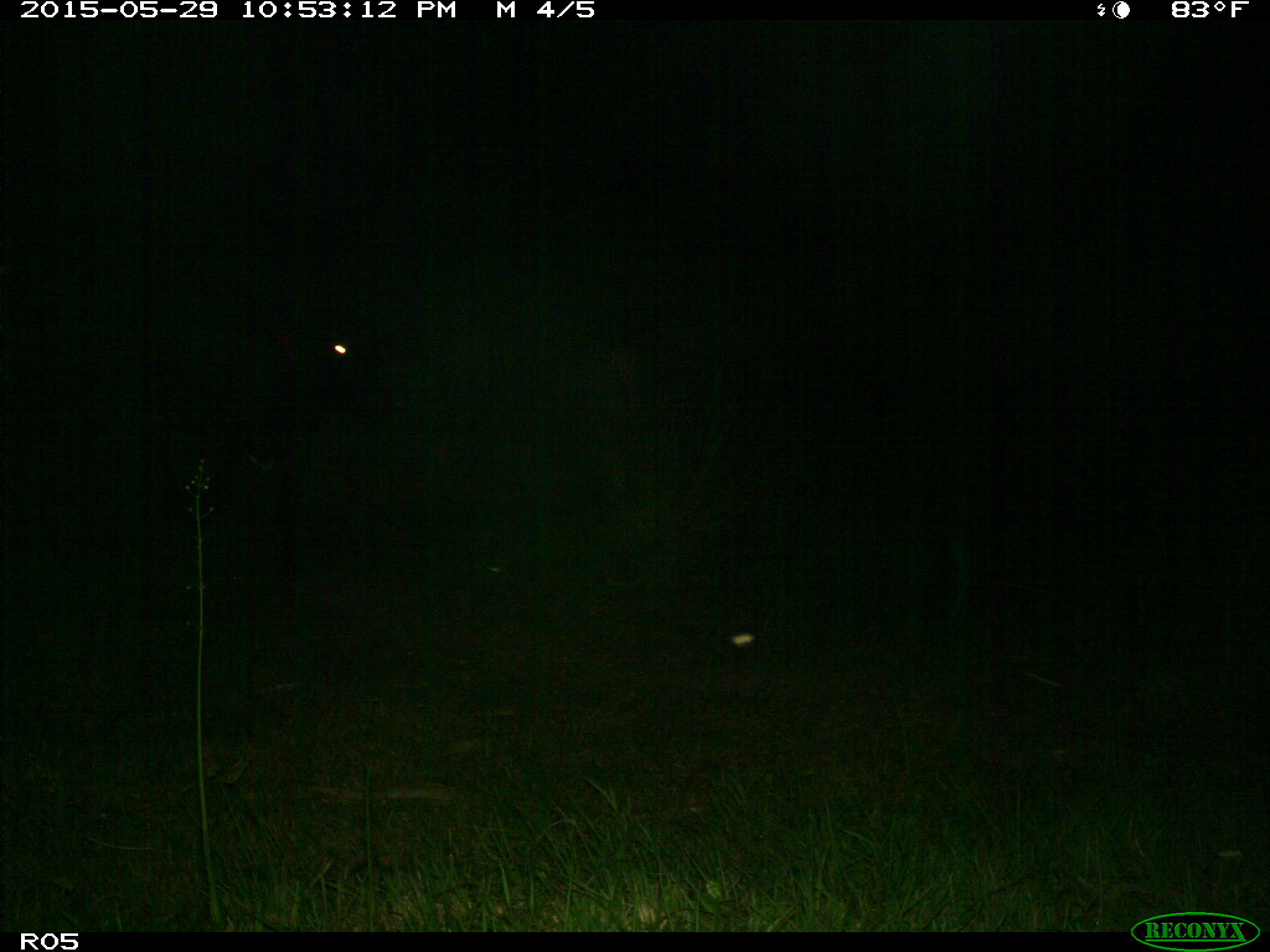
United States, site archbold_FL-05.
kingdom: Animalia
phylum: Chordata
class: Mammalia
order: Artiodactyla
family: Bovidae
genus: Bos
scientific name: Bos taurus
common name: domestic cow